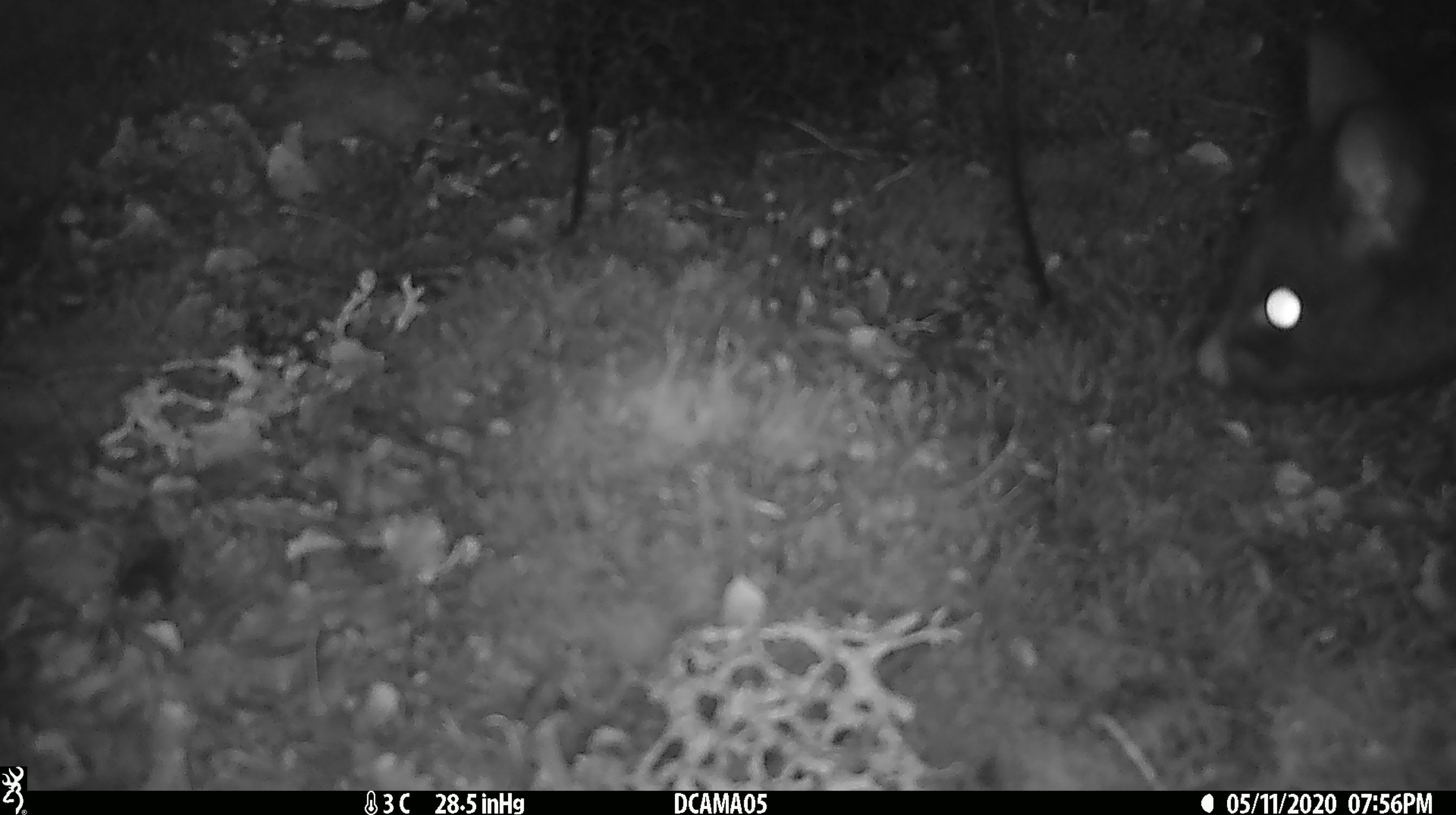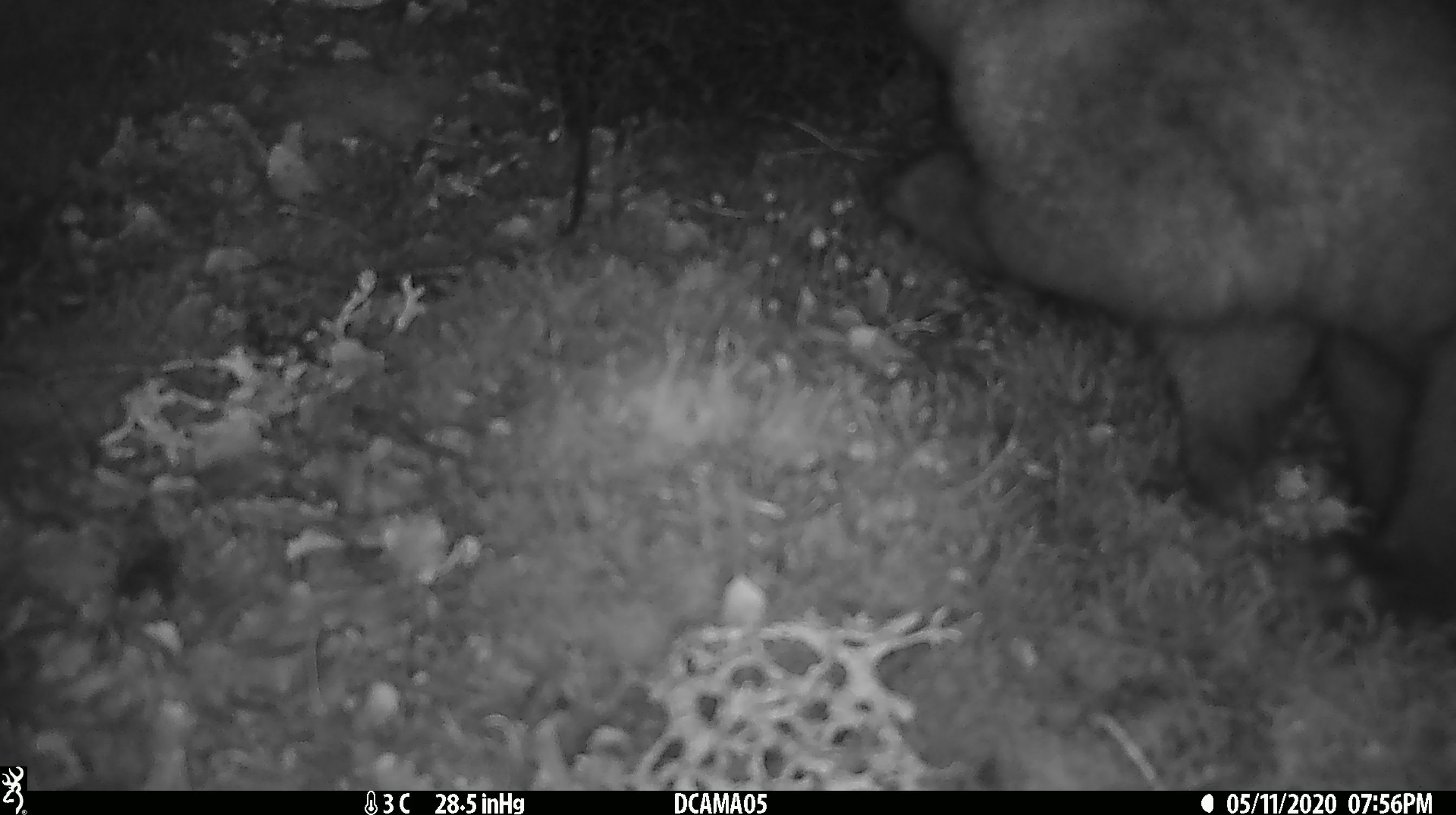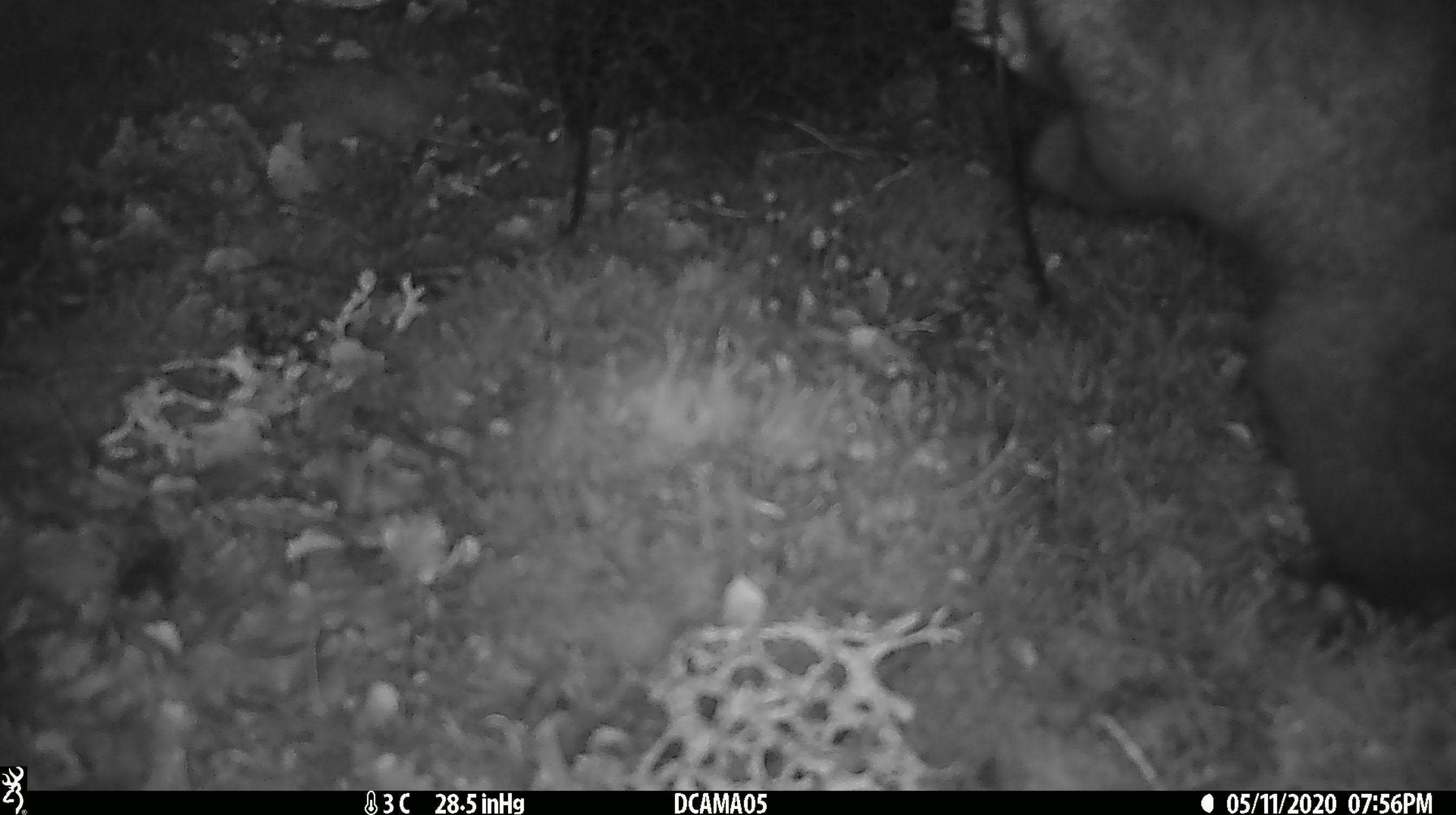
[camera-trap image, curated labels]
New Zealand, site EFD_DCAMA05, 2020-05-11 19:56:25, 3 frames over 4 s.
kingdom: Animalia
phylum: Chordata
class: Mammalia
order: Diprotodontia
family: Phalangeridae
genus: Trichosurus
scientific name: Trichosurus vulpecula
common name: common brushtail possum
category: possum